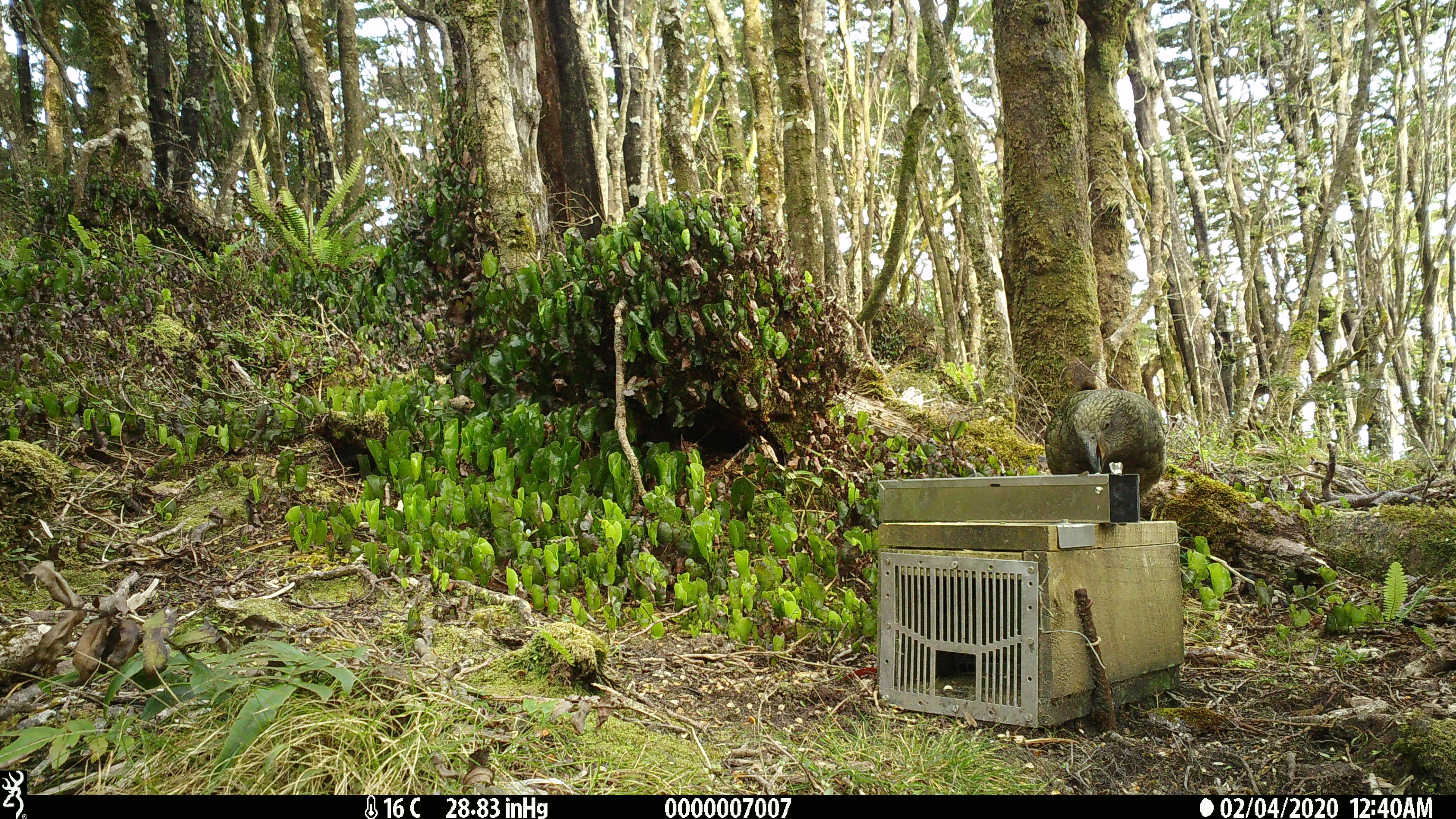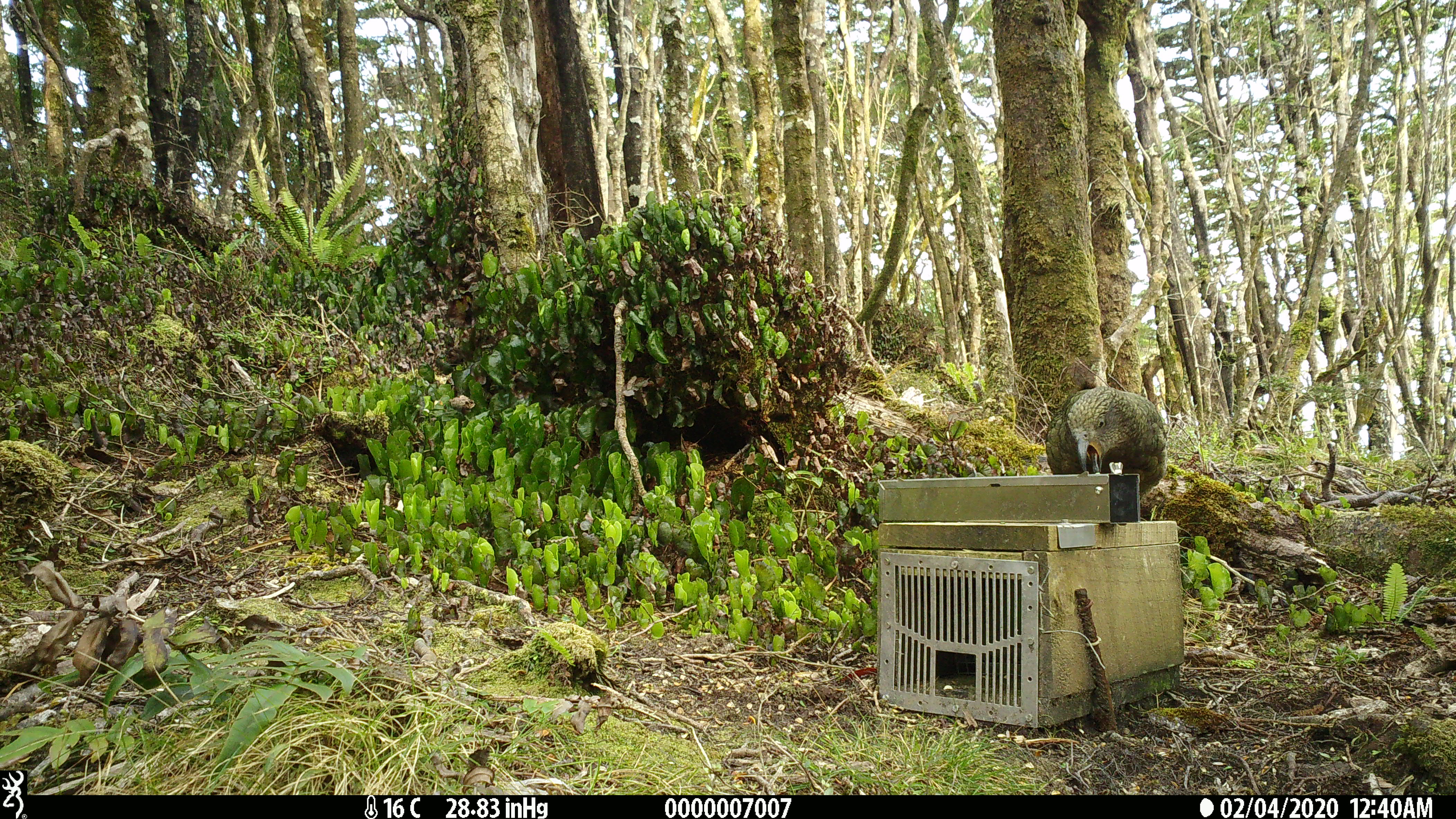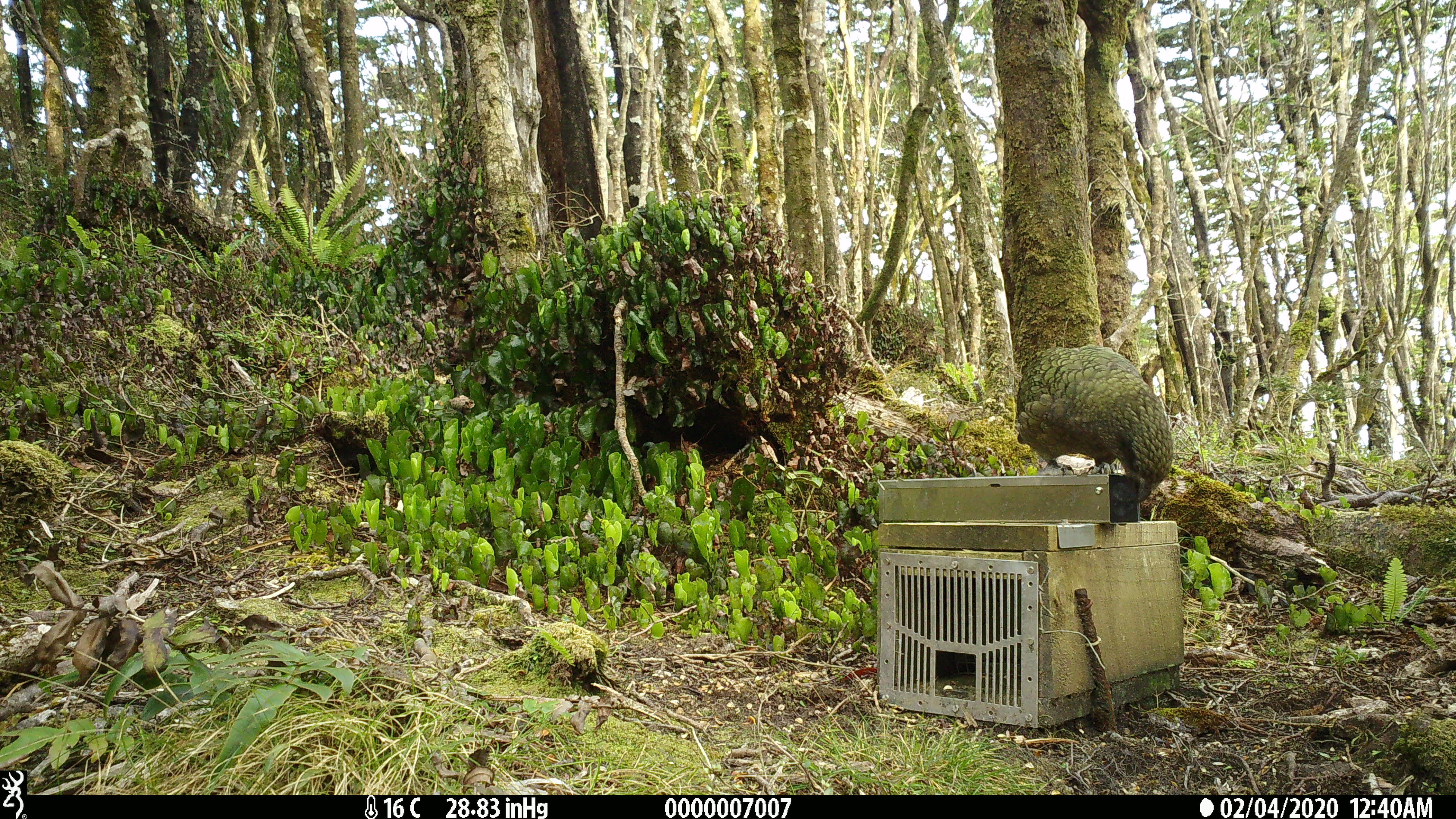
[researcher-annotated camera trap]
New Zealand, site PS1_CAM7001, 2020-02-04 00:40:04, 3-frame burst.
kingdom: Animalia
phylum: Chordata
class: Aves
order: Psittaciformes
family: Strigopidae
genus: Nestor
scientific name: Nestor notabilis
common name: kea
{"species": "kea (Nestor notabilis)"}